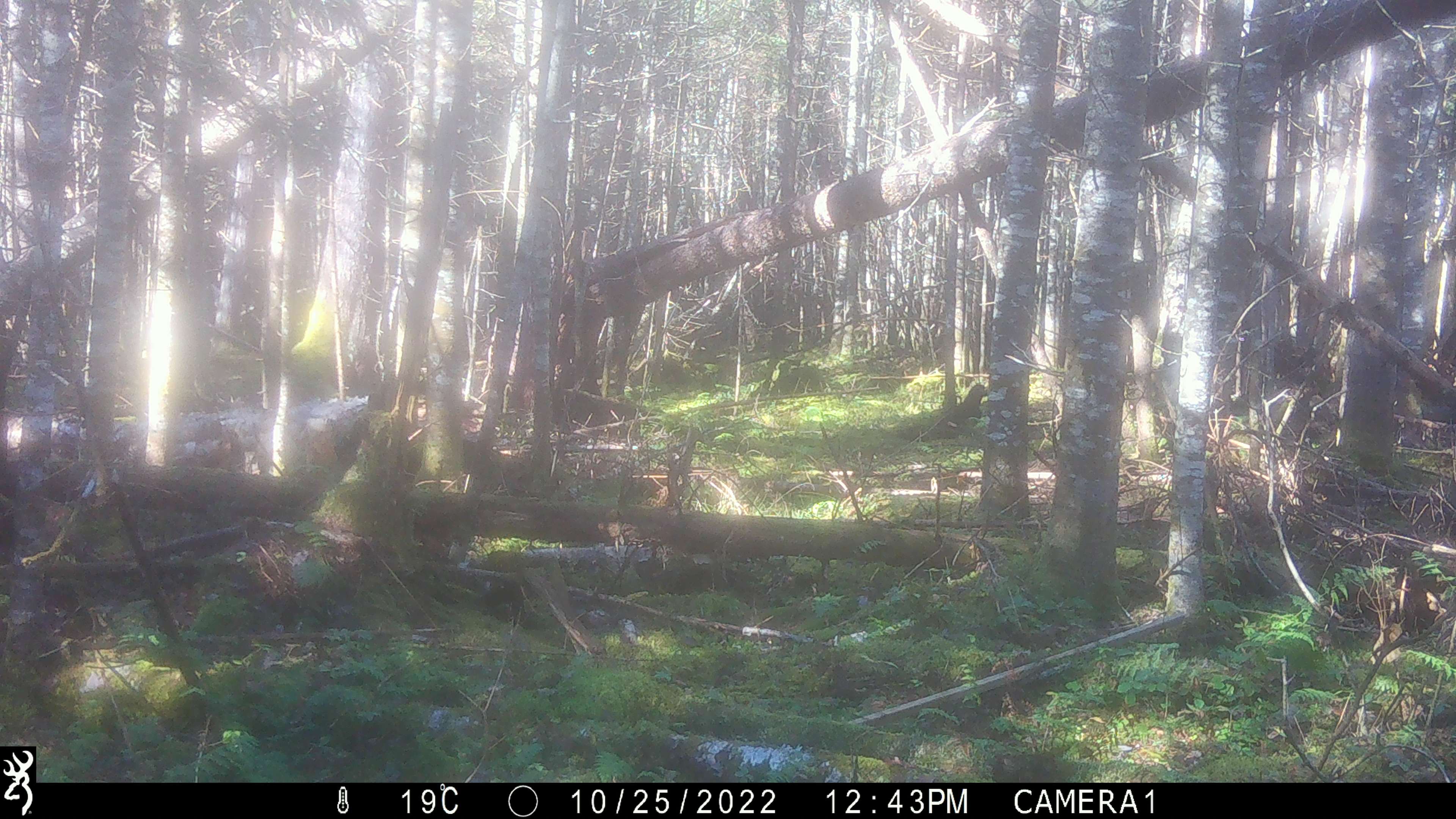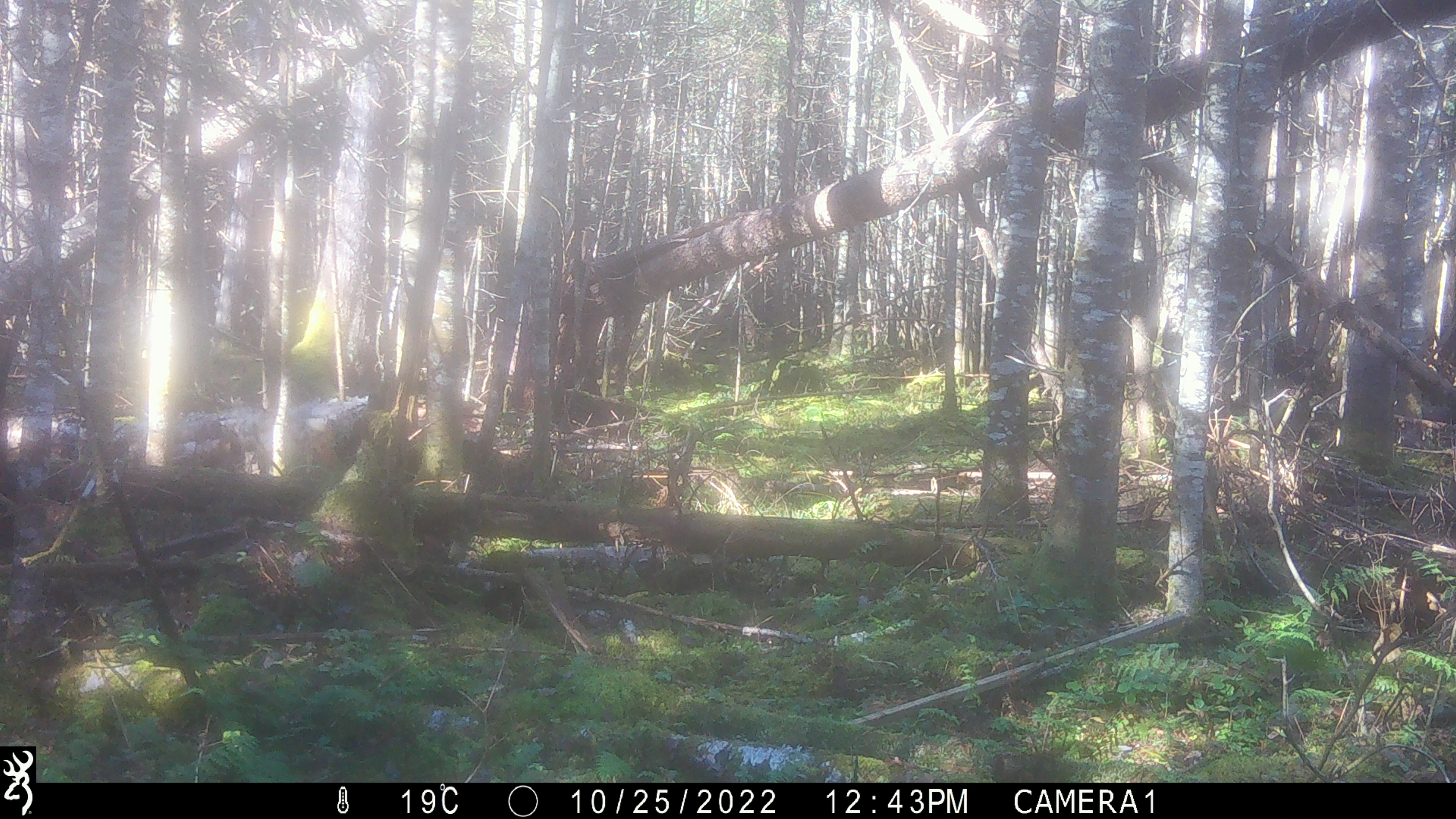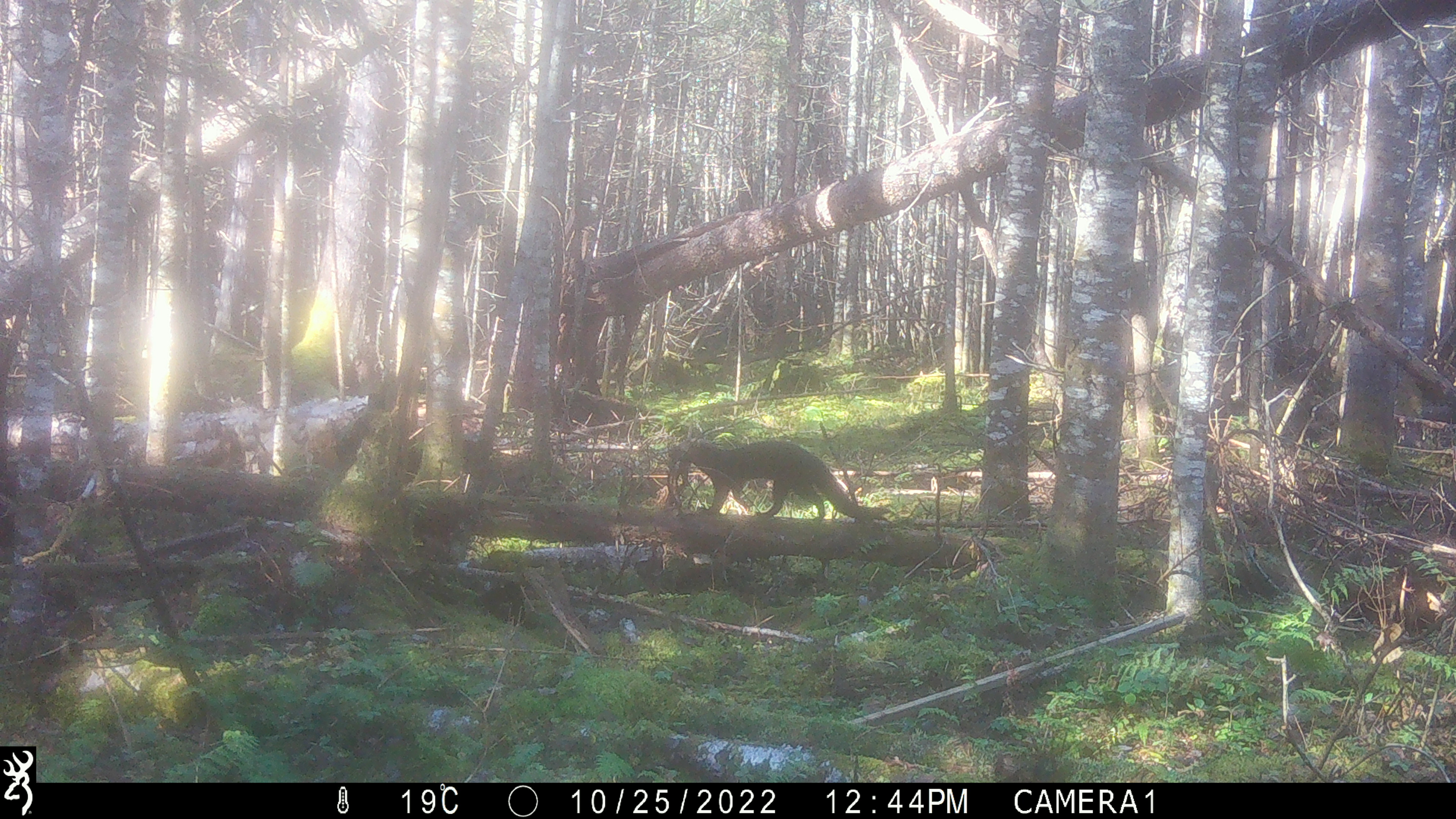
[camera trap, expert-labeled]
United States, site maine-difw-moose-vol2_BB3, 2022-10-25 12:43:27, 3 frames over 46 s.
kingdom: Animalia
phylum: Chordata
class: Mammalia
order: Carnivora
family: Mustelidae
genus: Pekania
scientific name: Pekania pennanti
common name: fisher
Fisher (Pekania pennanti).